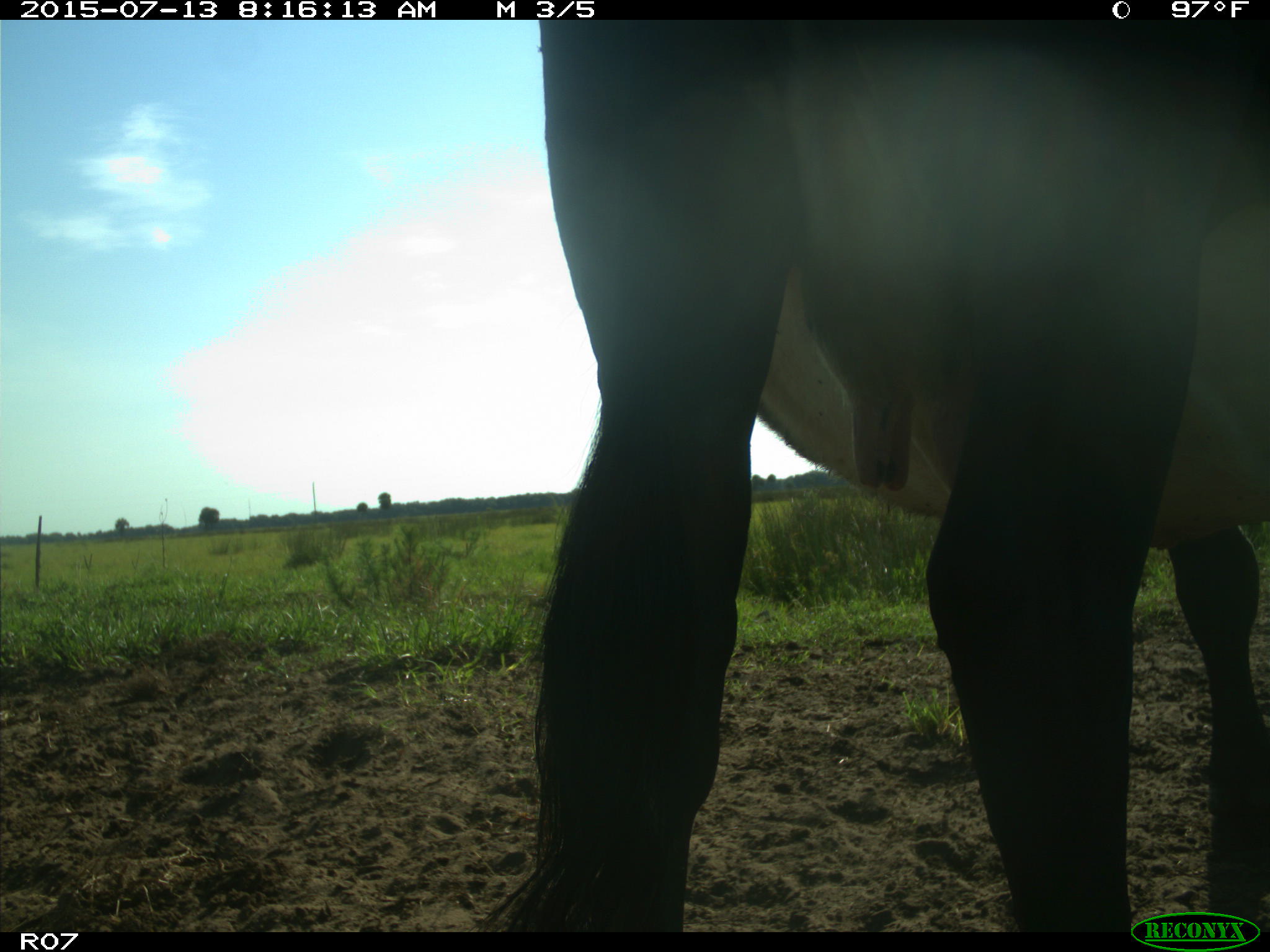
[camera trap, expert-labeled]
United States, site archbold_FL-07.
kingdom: Animalia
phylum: Chordata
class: Mammalia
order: Artiodactyla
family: Bovidae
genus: Bos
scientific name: Bos taurus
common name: domestic cow